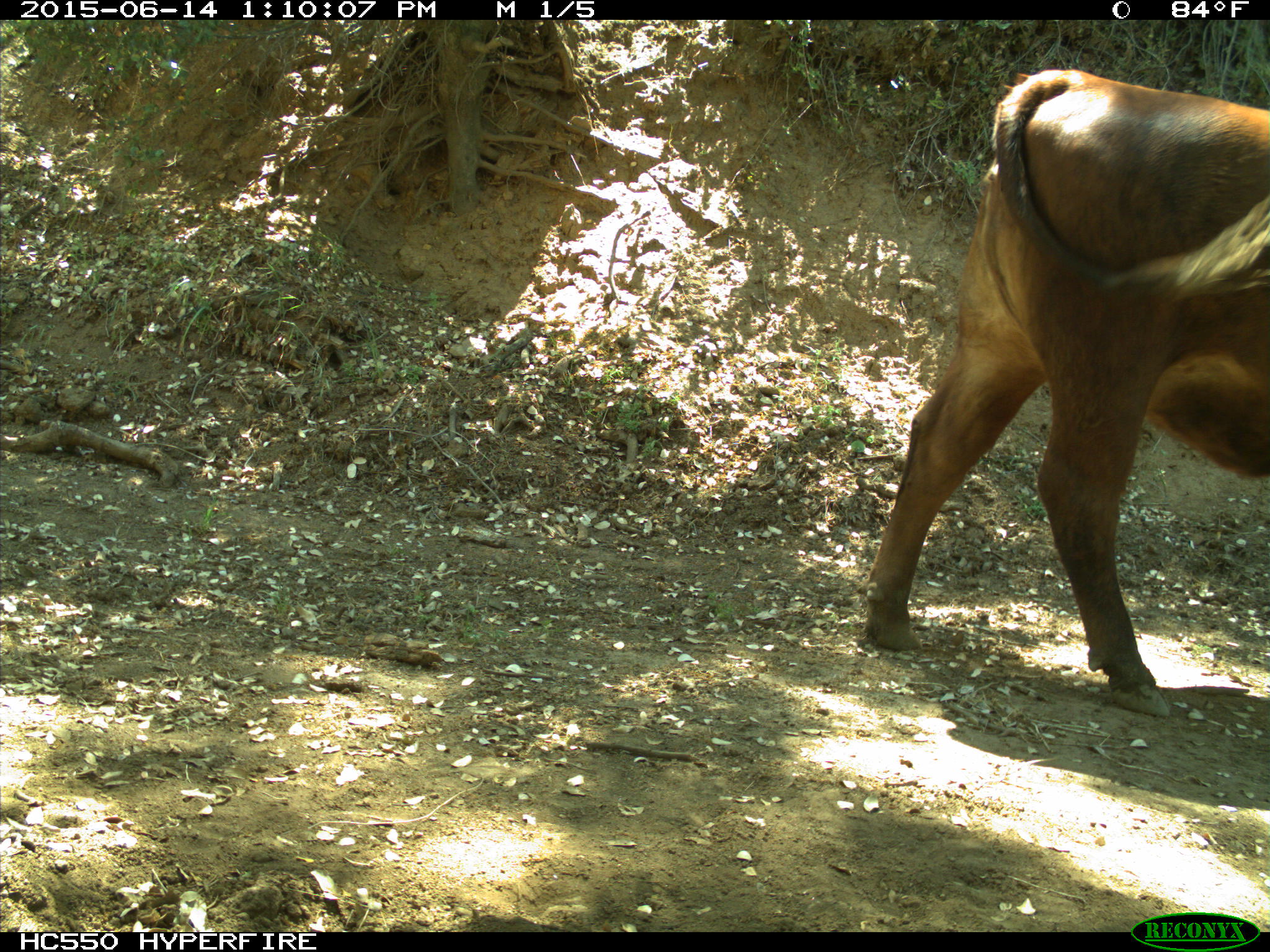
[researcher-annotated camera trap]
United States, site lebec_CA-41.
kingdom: Animalia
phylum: Chordata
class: Mammalia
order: Artiodactyla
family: Bovidae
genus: Bos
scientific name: Bos taurus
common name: domestic cow